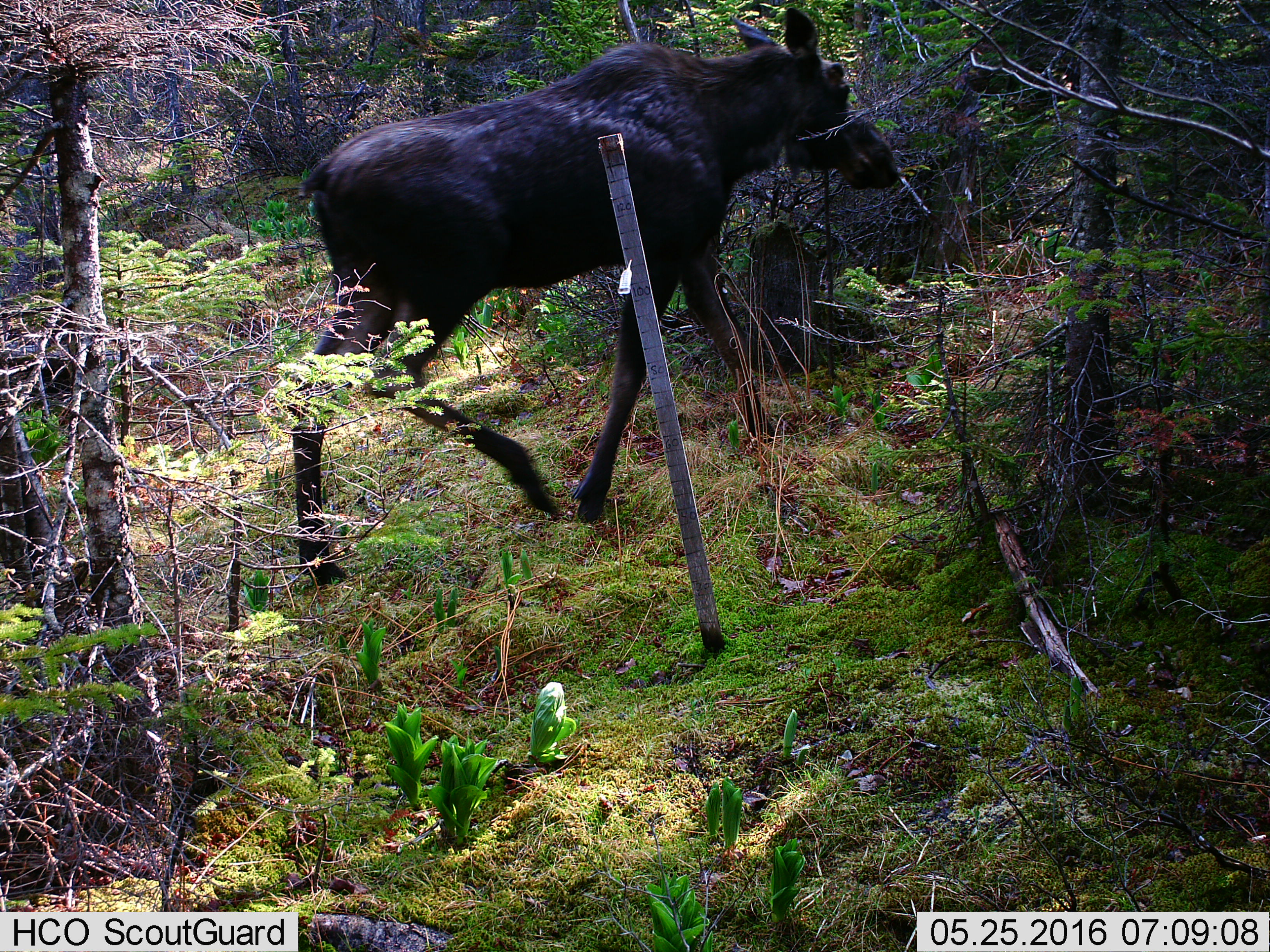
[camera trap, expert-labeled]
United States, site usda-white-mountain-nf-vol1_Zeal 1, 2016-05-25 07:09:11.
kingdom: Animalia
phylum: Chordata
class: Mammalia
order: Artiodactyla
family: Cervidae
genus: Alces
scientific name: Alces alces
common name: moose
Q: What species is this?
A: Moose (Alces alces).